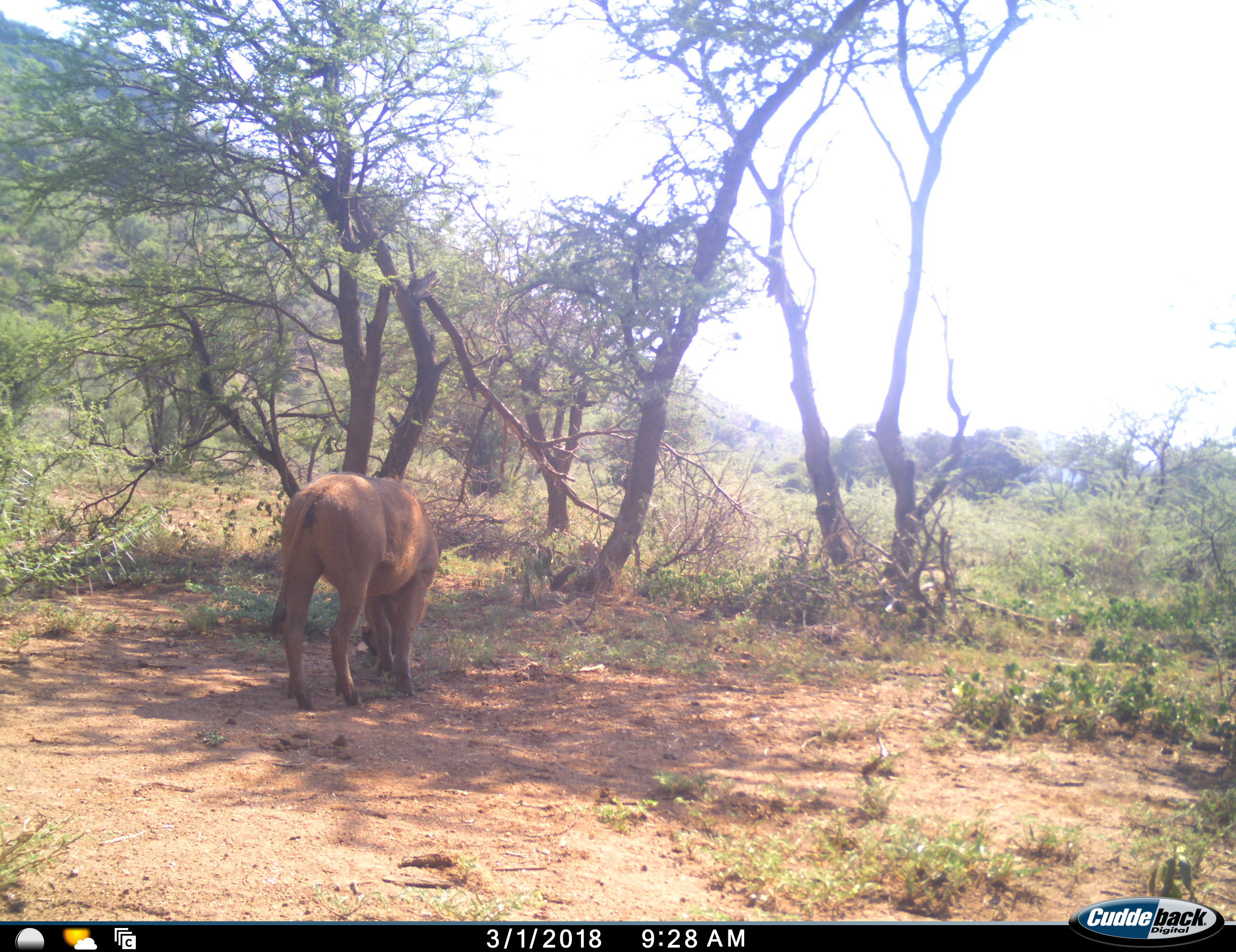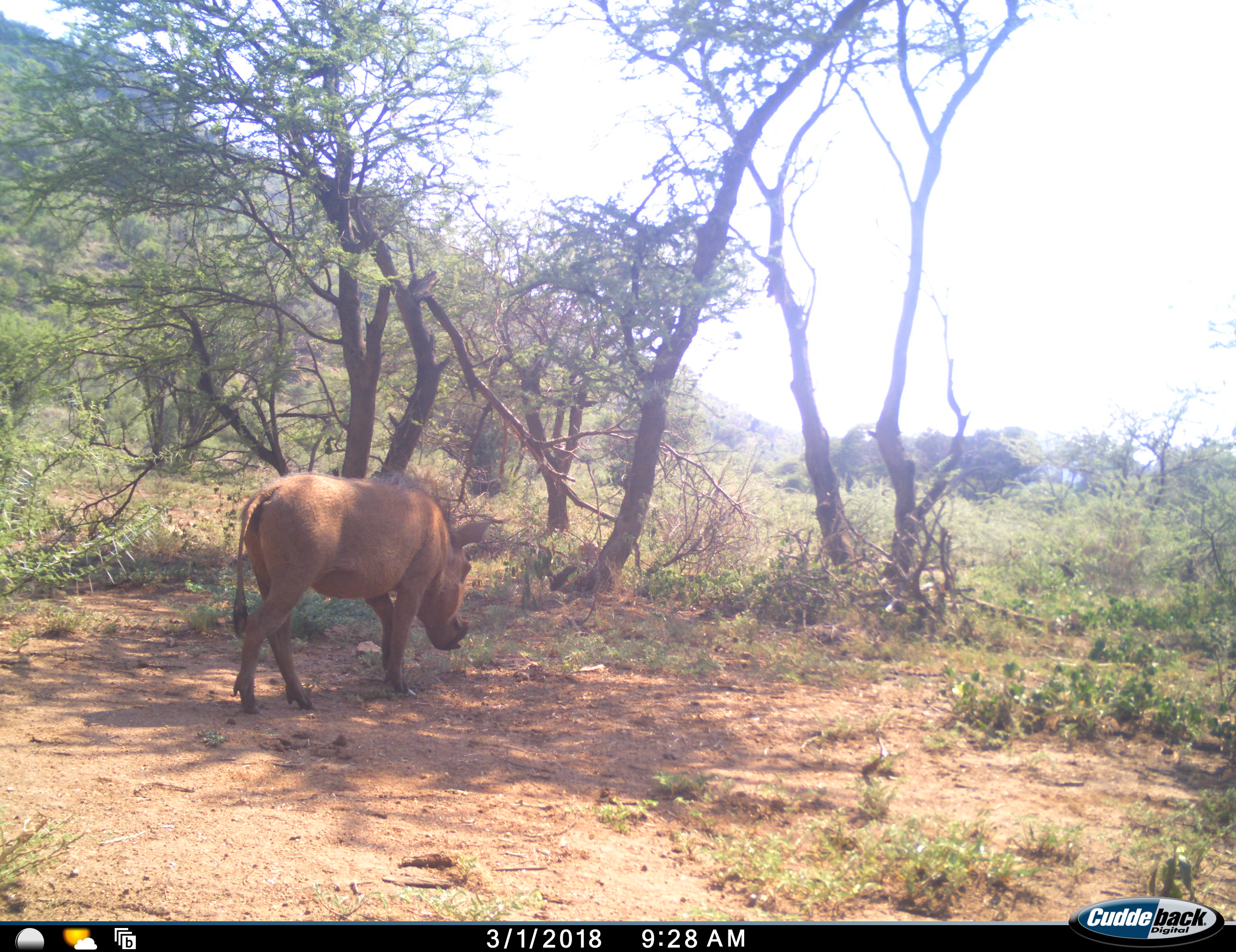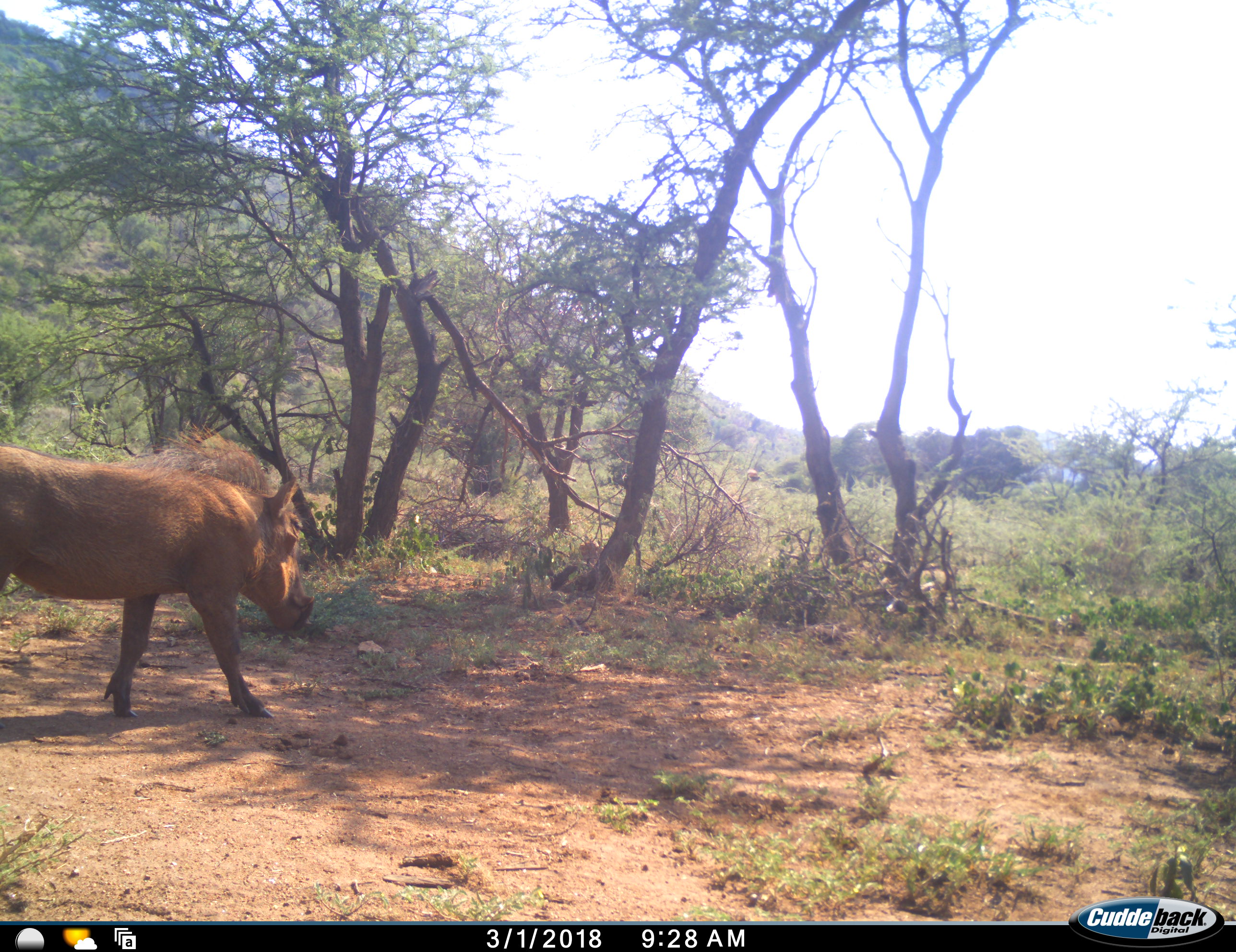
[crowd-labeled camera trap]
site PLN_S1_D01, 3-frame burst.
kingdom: Animalia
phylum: Chordata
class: Mammalia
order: Artiodactyla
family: Suidae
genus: Phacochoerus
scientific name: Phacochoerus africanus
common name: warthog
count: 1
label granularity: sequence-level